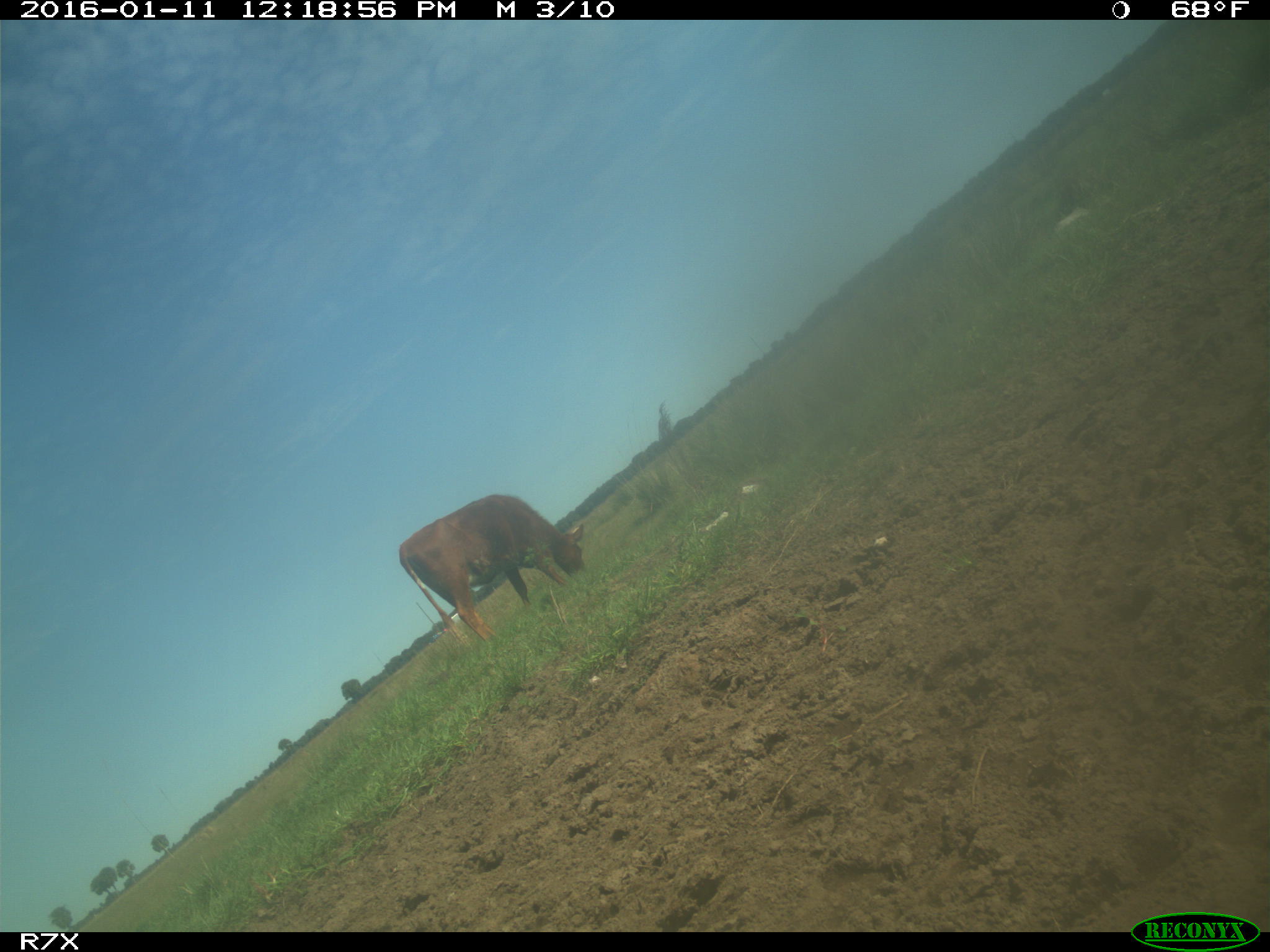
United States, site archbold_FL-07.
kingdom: Animalia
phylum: Chordata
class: Mammalia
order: Artiodactyla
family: Bovidae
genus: Bos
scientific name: Bos taurus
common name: domestic cow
Bos taurus (domestic cow).